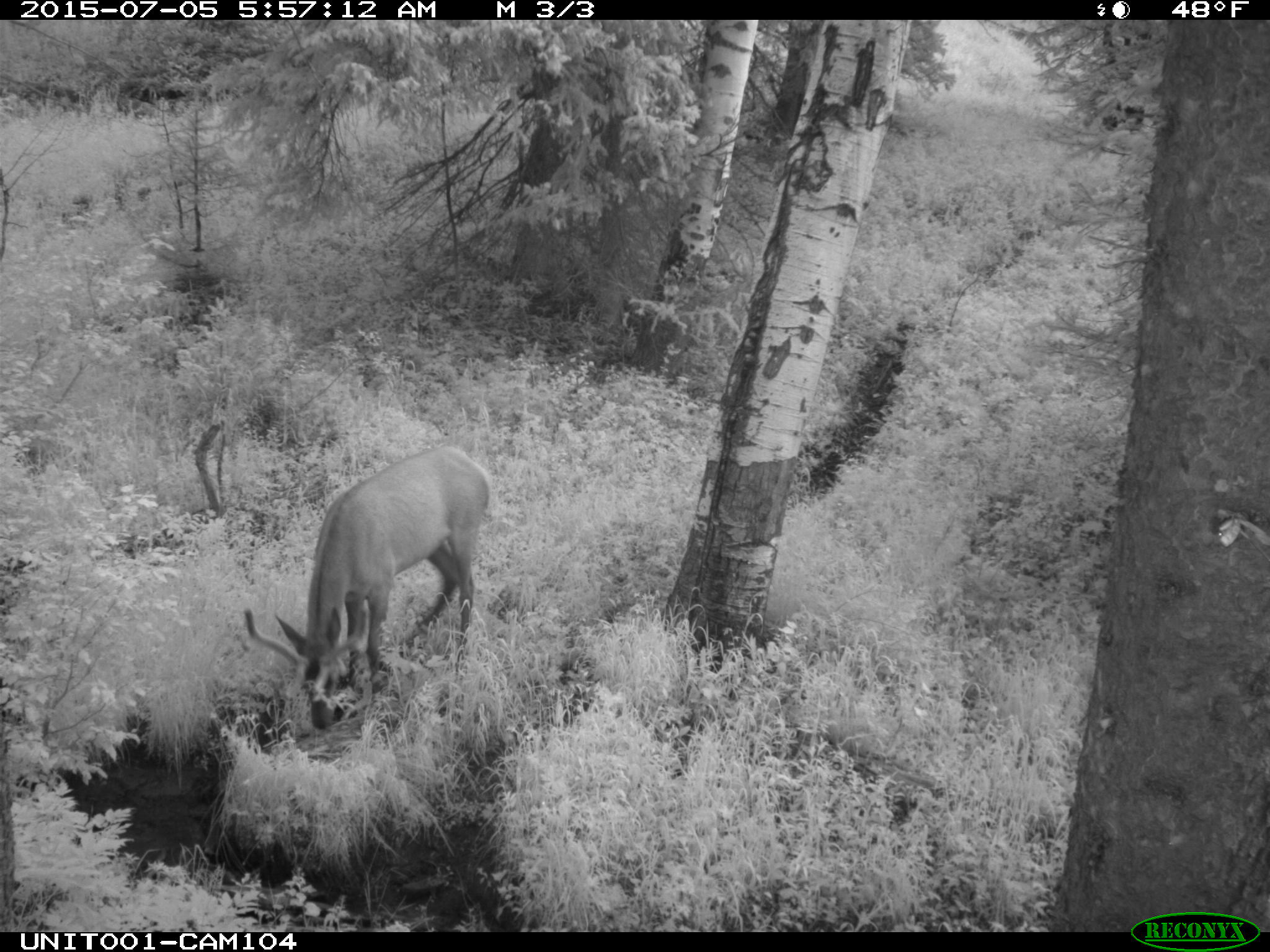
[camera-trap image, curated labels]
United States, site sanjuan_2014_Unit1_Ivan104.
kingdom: Animalia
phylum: Chordata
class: Mammalia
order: Artiodactyla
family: Cervidae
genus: Cervus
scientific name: Cervus elaphus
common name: red deer